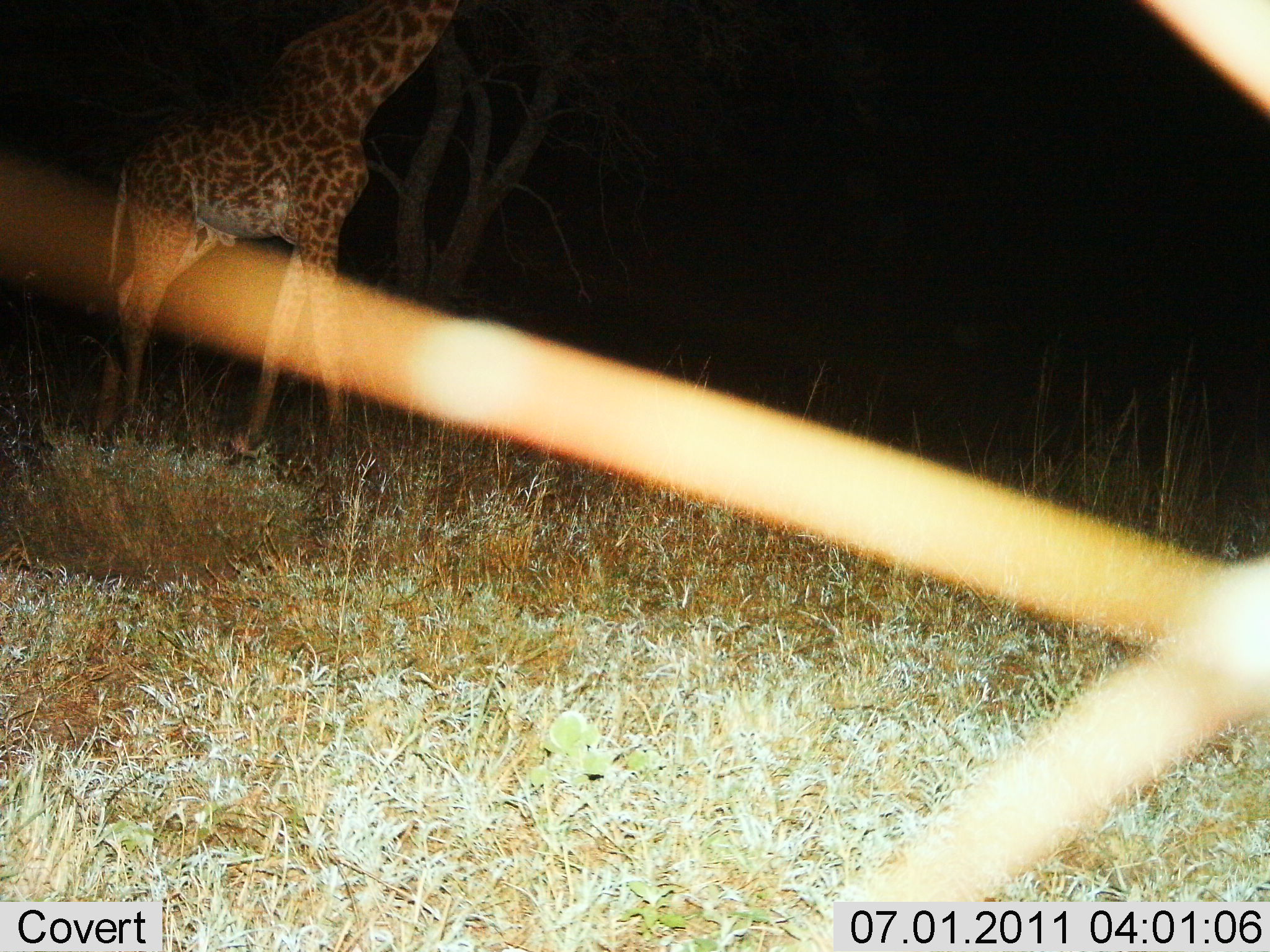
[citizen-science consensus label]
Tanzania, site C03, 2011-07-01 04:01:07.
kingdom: Animalia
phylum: Chordata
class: Mammalia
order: Artiodactyla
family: Giraffidae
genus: Giraffa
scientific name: Giraffa camelopardalis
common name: giraffe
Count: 1.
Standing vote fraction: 69%.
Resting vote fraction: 0%.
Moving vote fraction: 23%.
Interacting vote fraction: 0%.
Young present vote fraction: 0%.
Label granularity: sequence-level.